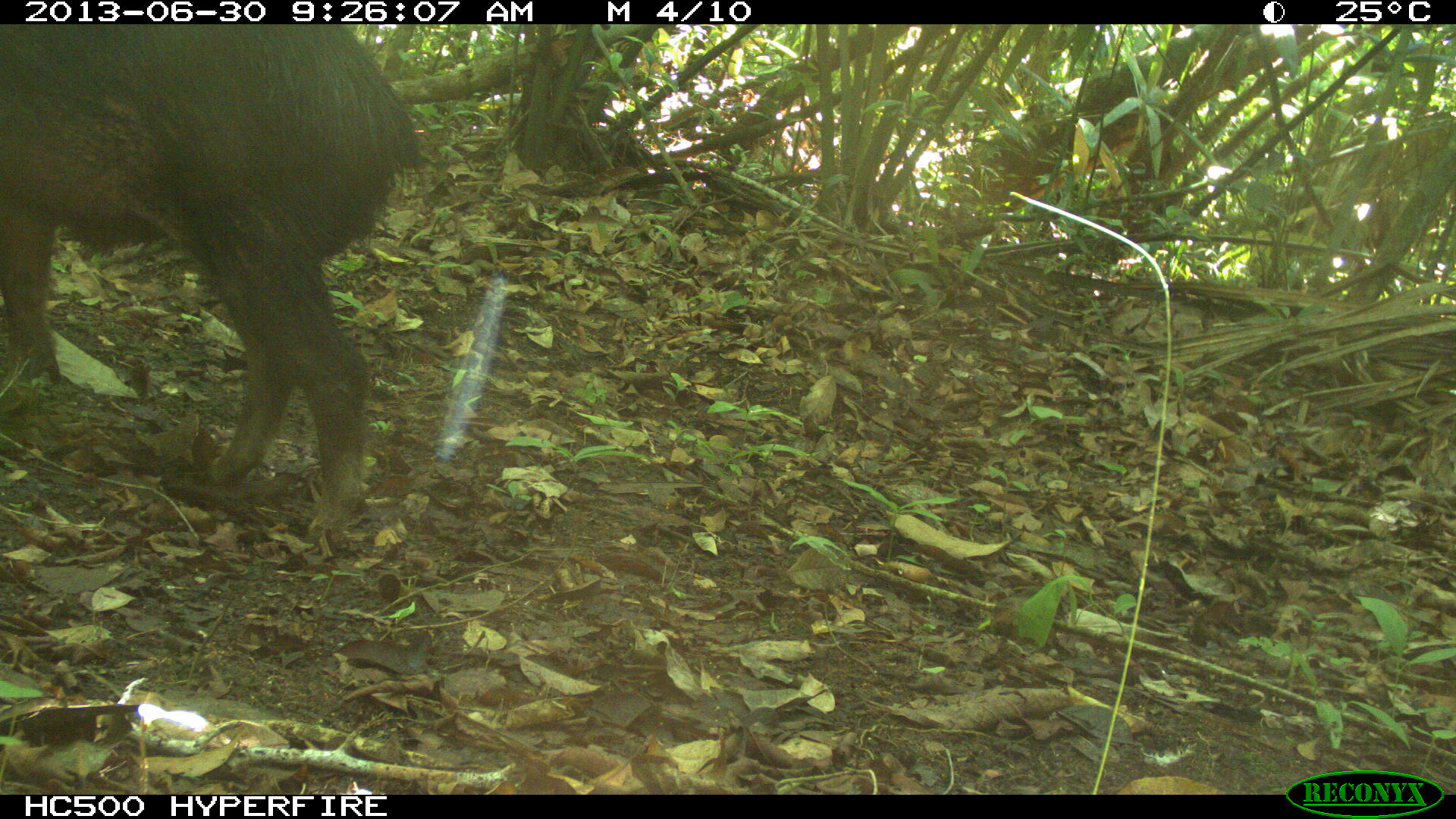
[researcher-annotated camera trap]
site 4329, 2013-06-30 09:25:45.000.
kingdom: Animalia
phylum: Chordata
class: Mammalia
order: Artiodactyla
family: Tayassuidae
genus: Tayassu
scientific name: Tayassu pecari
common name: white-lipped peccary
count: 4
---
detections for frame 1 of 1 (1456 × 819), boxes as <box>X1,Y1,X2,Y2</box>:
tayassu pecari: <box>2,24,427,543</box>